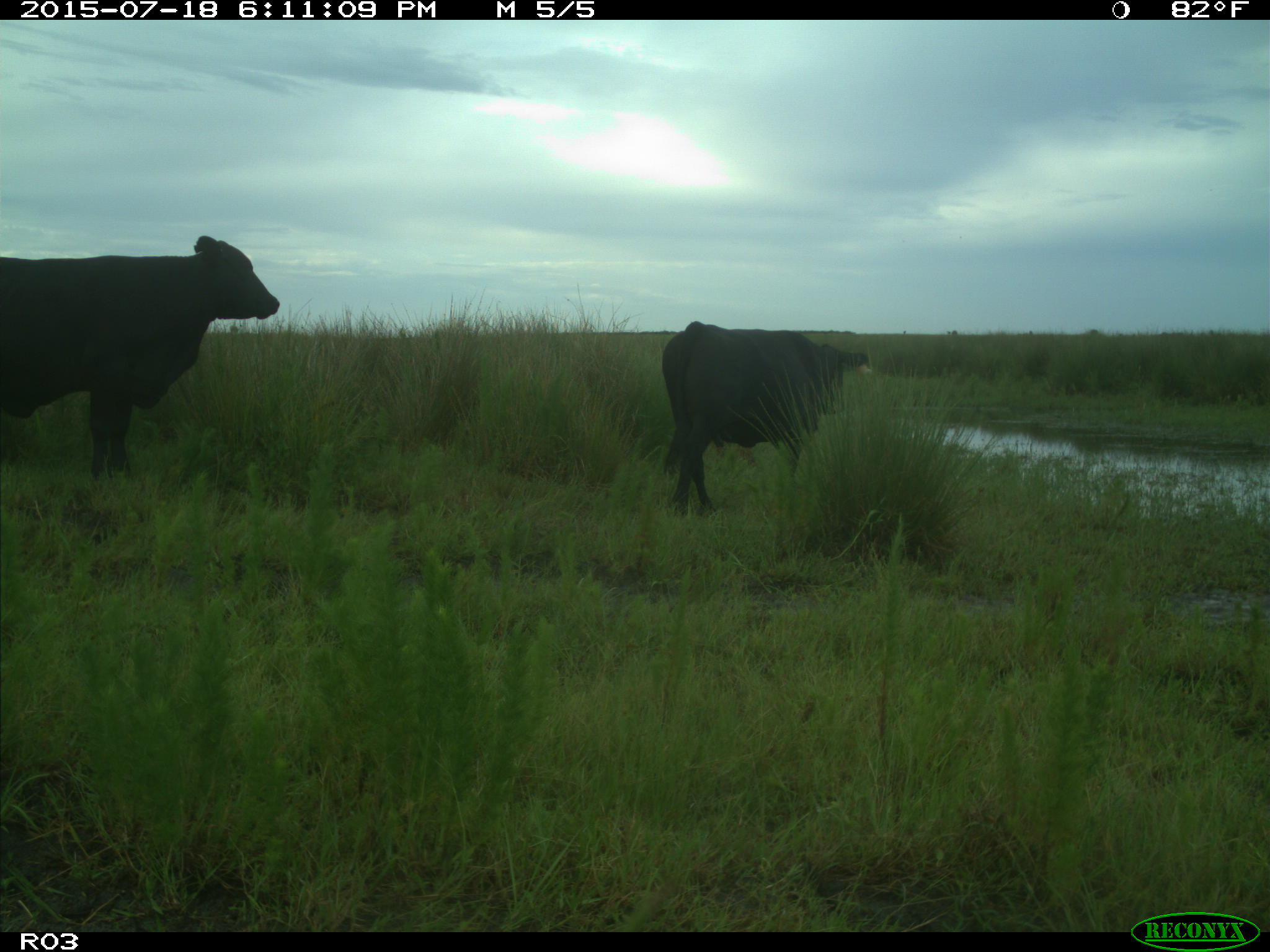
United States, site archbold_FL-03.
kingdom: Animalia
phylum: Chordata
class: Mammalia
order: Artiodactyla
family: Bovidae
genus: Bos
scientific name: Bos taurus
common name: domestic cow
Bos taurus (domestic cow).